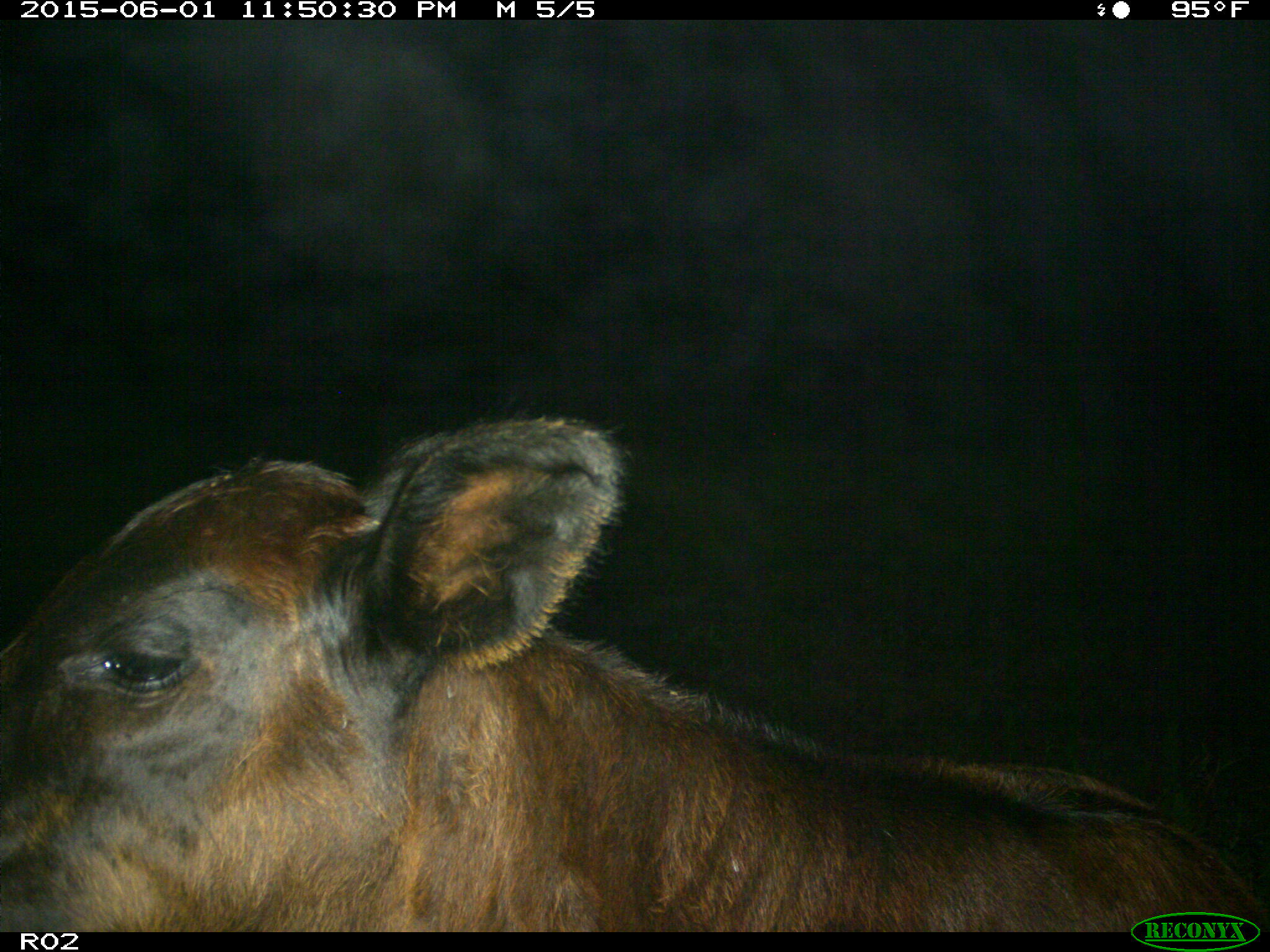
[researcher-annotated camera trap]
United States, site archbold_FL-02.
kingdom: Animalia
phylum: Chordata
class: Mammalia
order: Artiodactyla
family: Bovidae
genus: Bos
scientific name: Bos taurus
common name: domestic cow